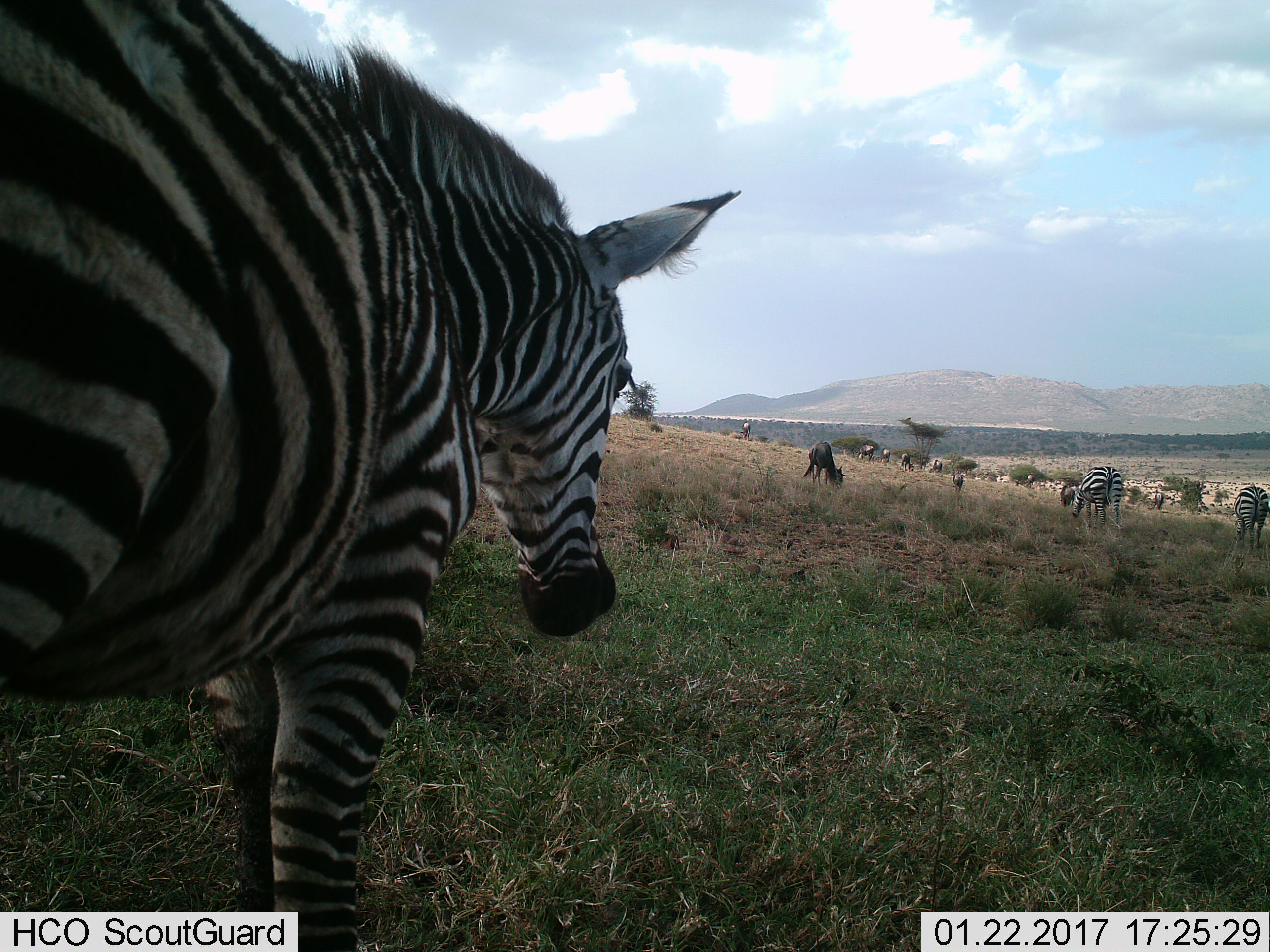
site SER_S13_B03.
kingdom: Animalia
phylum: Chordata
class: Mammalia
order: Artiodactyla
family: Bovidae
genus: Connochaetes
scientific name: Connochaetes taurinus taurinus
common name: blue wildebeest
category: wildebeestblue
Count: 10.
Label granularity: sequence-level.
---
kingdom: Animalia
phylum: Chordata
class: Mammalia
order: Perissodactyla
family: Equidae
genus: Equus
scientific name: Equus quagga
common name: plains zebra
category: zebraplains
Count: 3.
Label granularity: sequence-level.